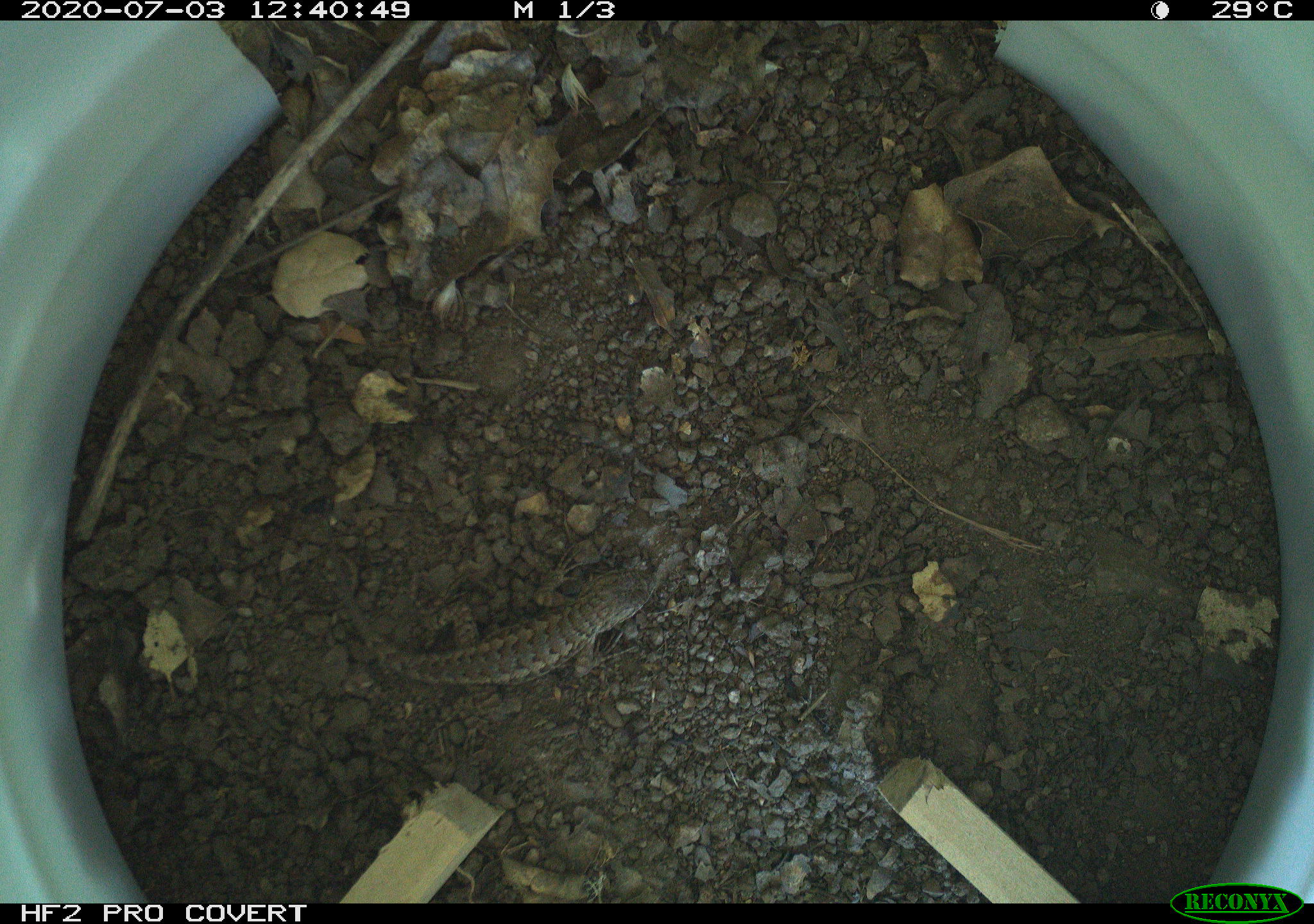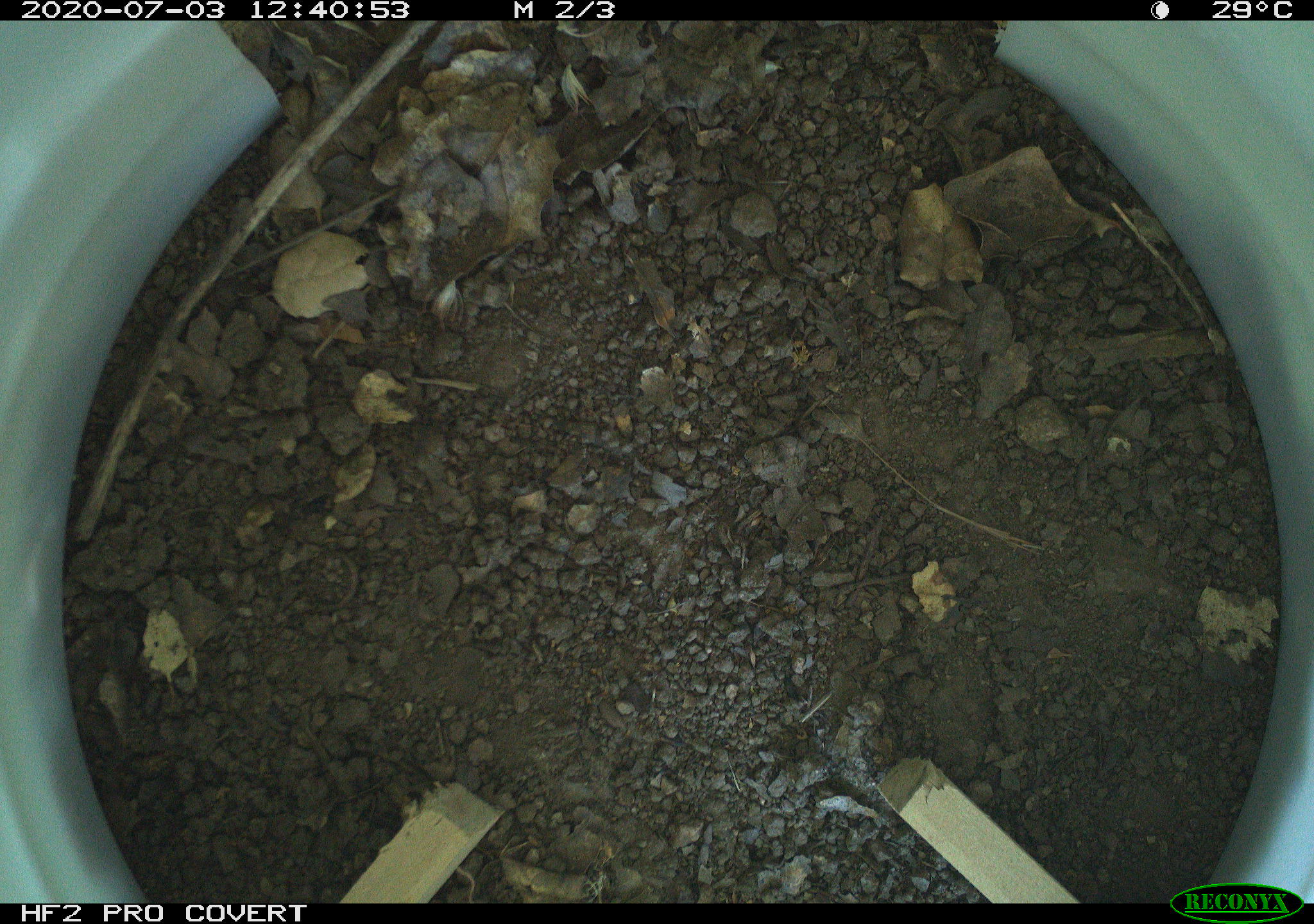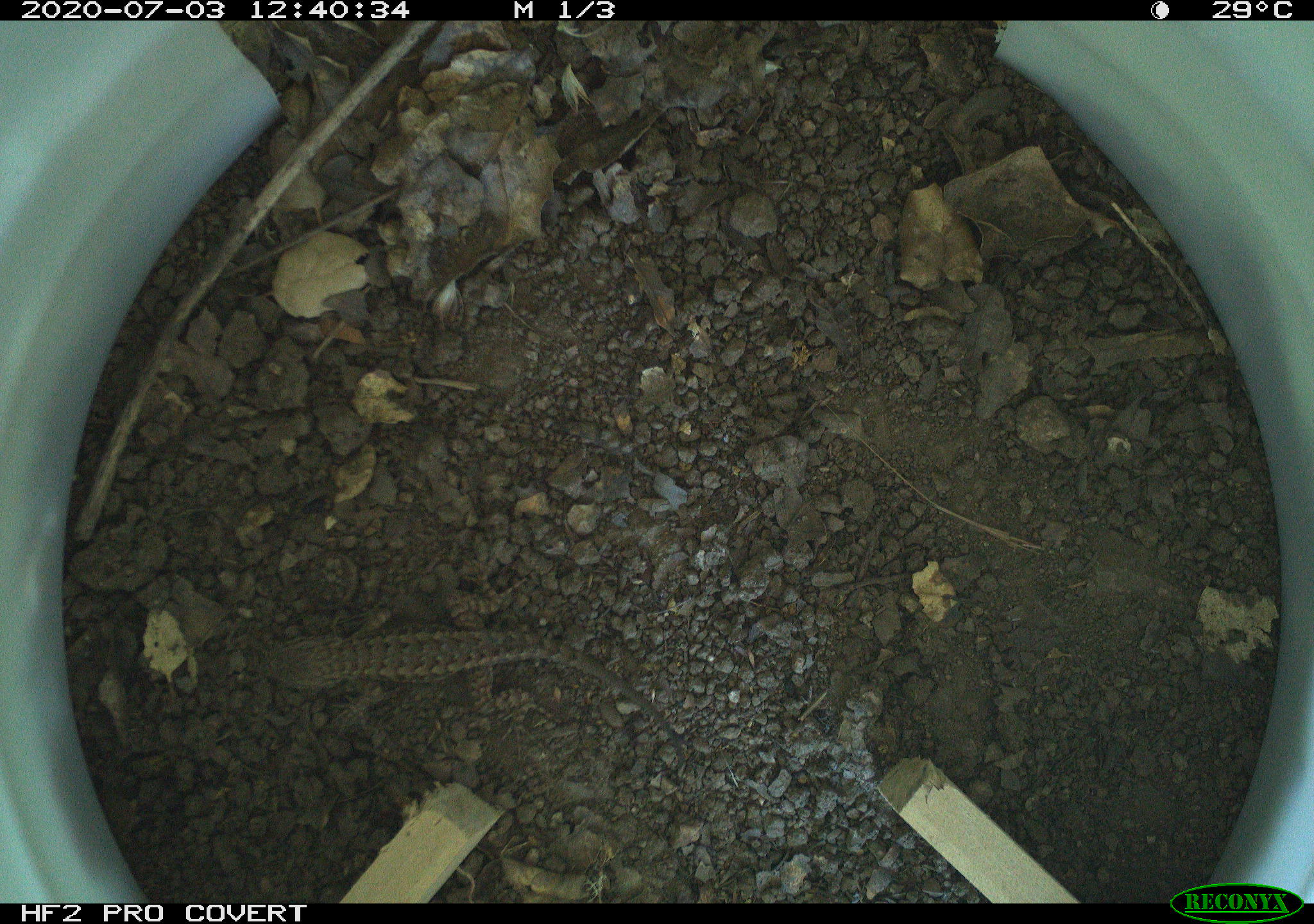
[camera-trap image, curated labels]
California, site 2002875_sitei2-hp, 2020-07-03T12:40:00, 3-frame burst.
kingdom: Animalia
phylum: Chordata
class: Reptilia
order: Squamata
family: Phrynosomatidae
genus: Sceloporus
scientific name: Sceloporus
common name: spiny lizards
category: sceloporus species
Sceloporus species (spiny lizards) (Sceloporus).